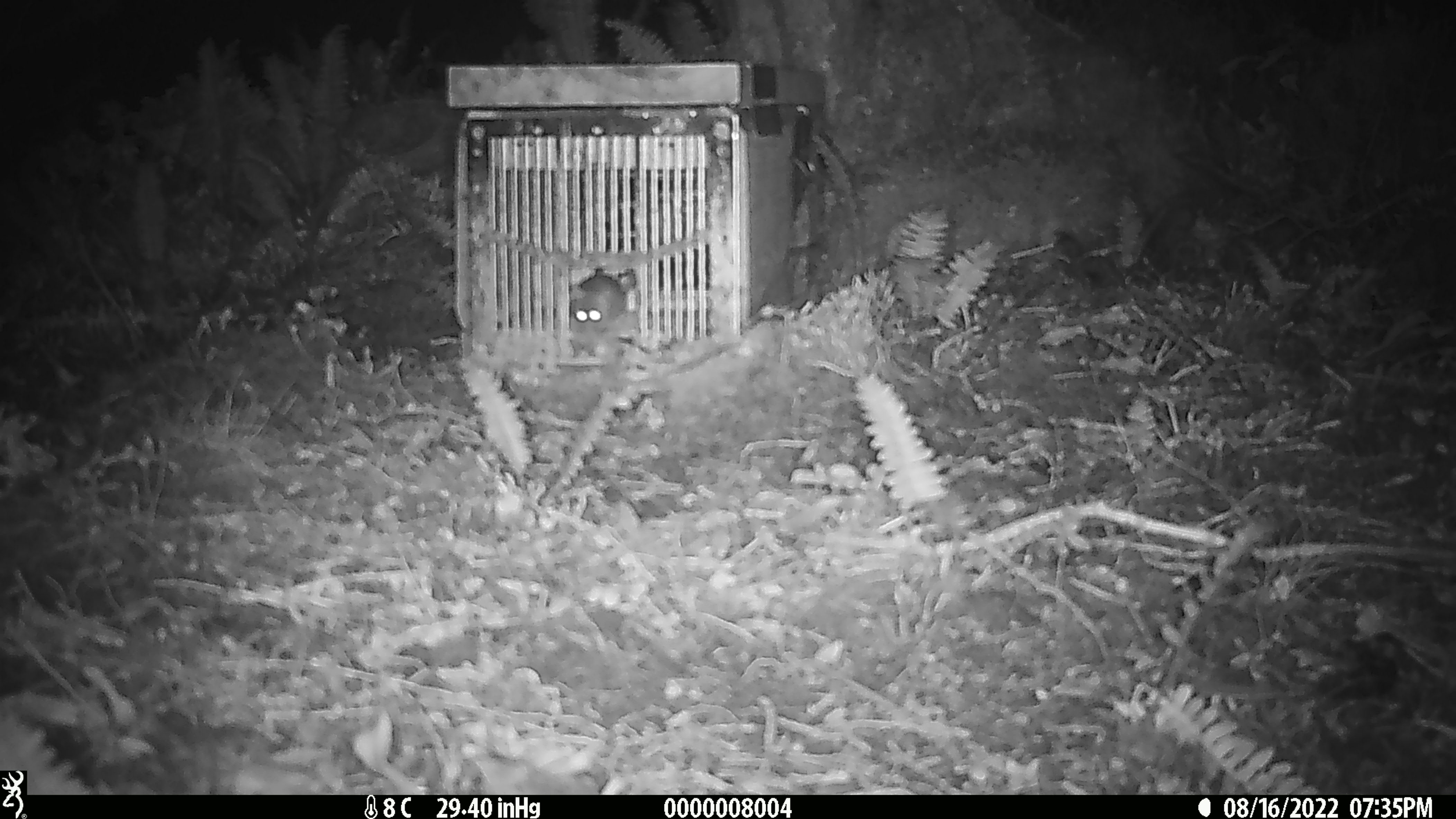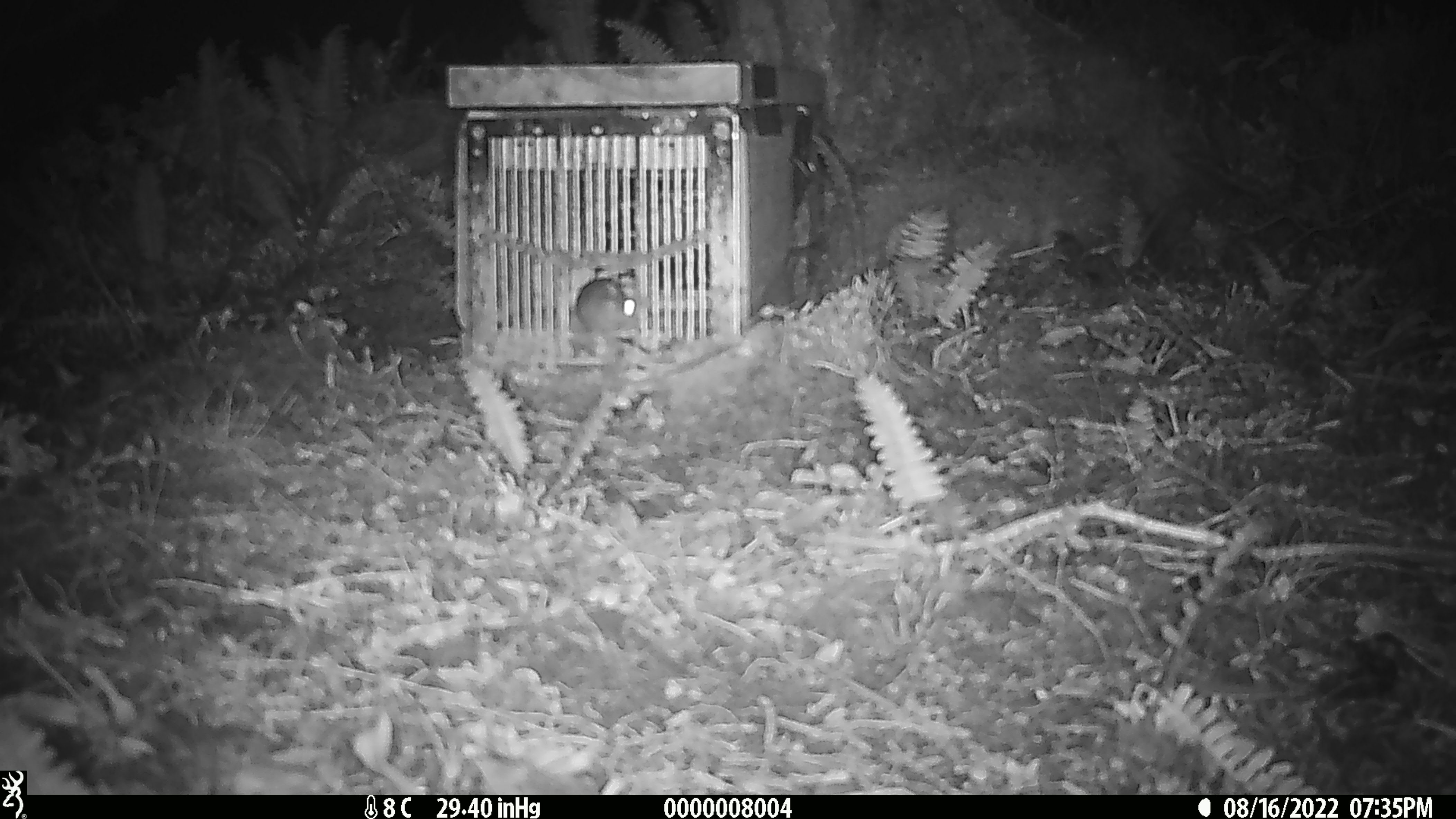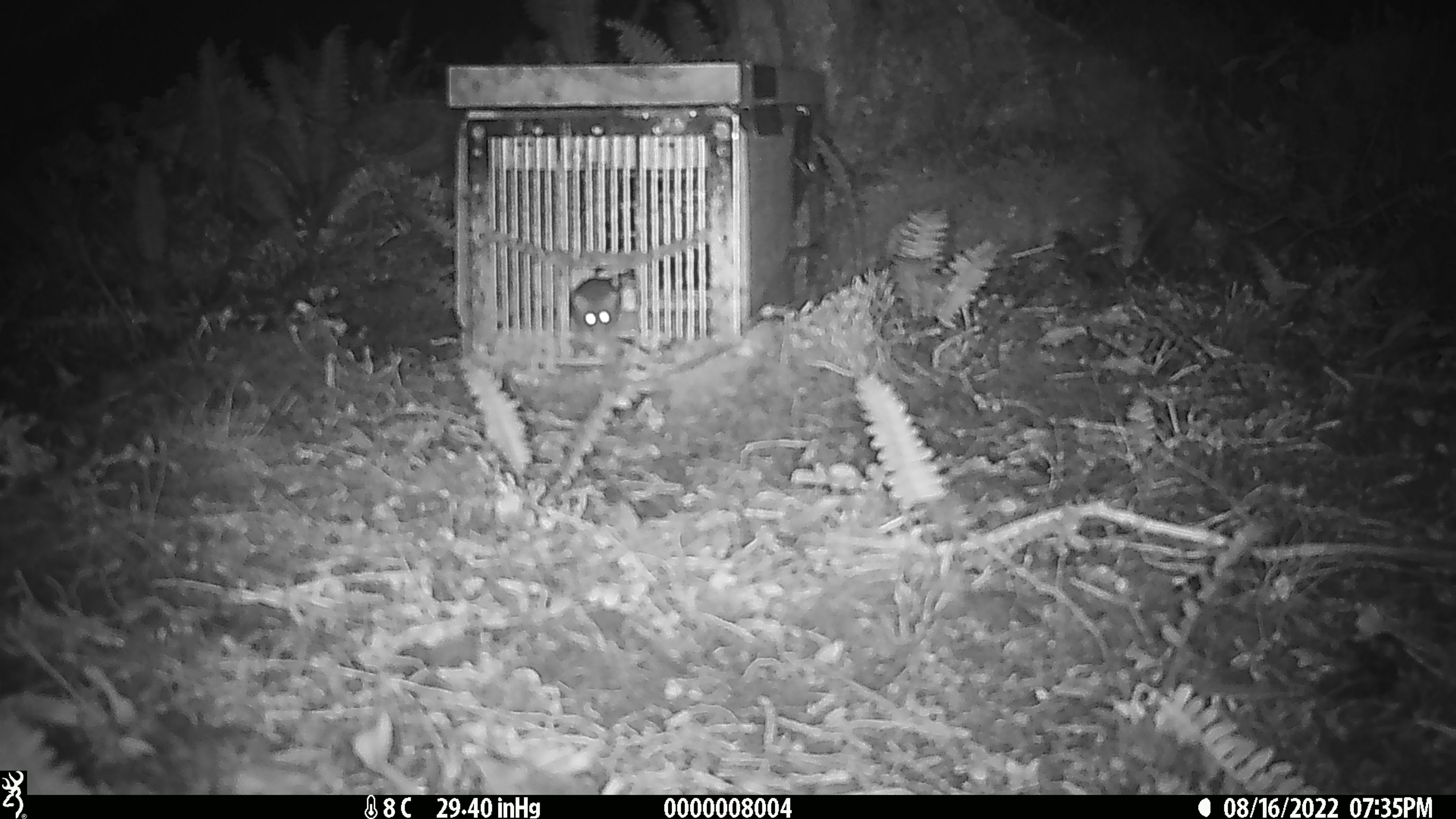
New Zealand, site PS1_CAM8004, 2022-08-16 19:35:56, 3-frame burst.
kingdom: Animalia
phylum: Chordata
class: Mammalia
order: Rodentia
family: Muridae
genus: Mus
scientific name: Mus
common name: mouse